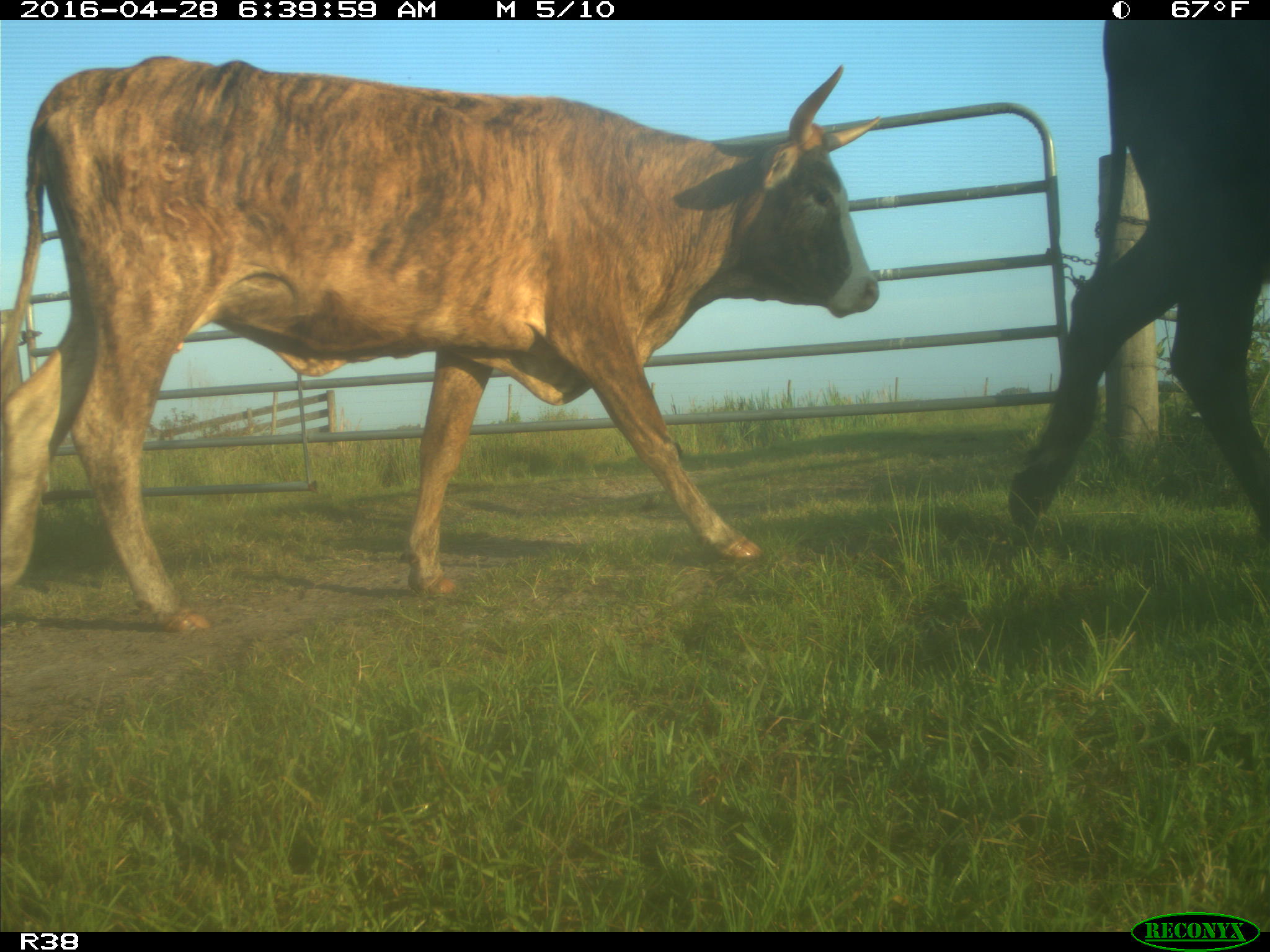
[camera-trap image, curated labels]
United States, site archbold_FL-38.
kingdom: Animalia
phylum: Chordata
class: Mammalia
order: Artiodactyla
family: Bovidae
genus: Bos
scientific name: Bos taurus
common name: domestic cow